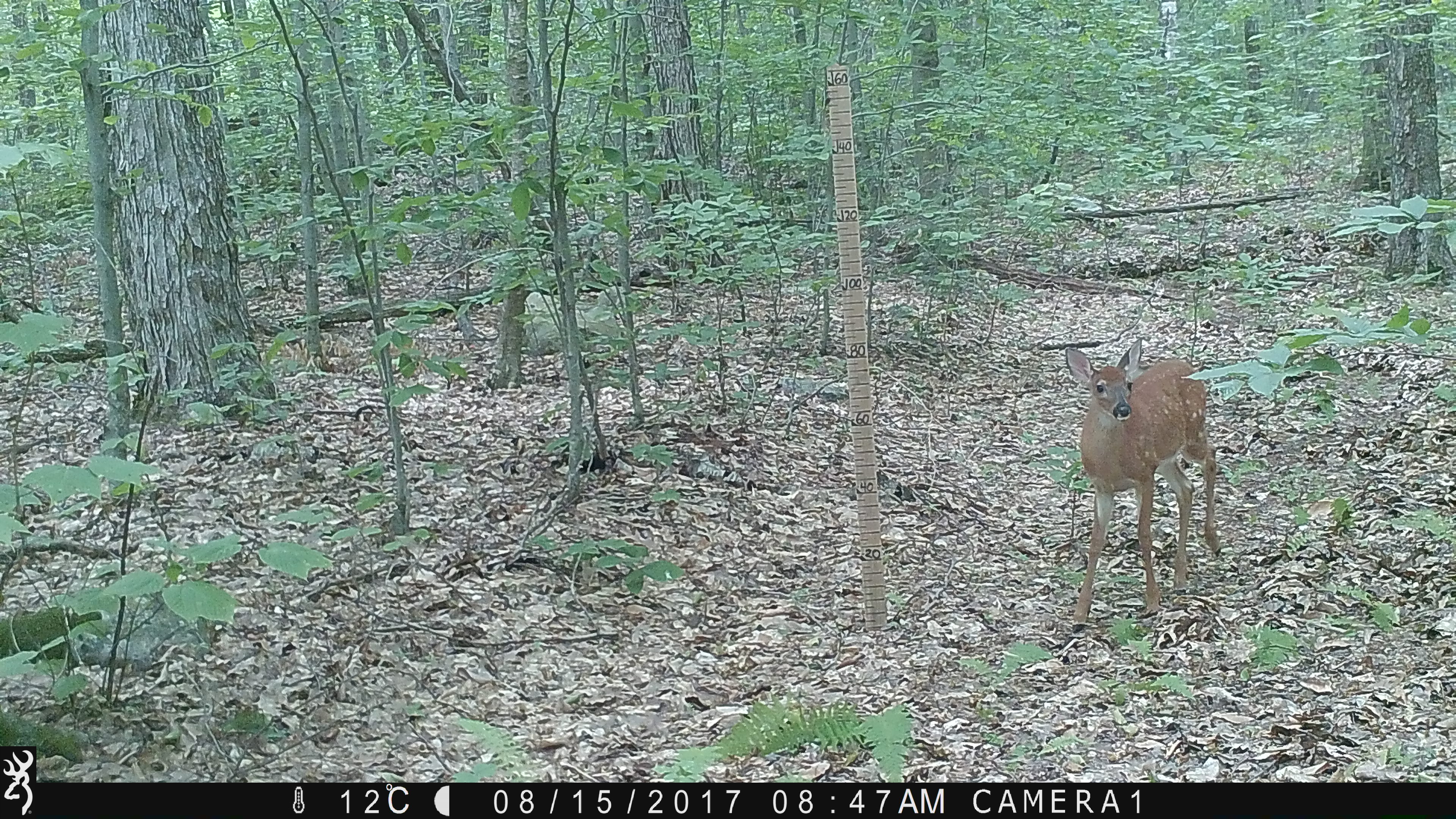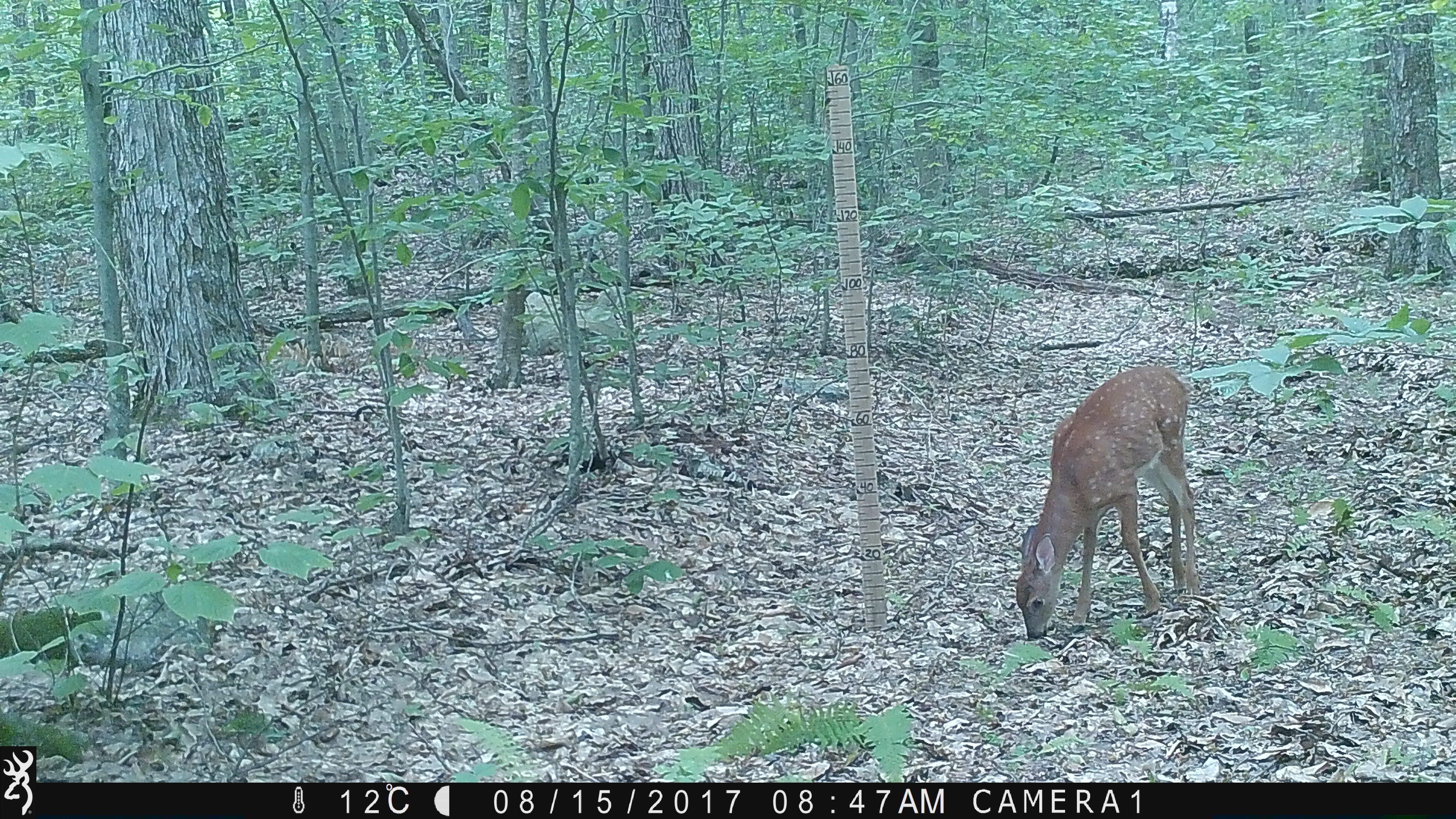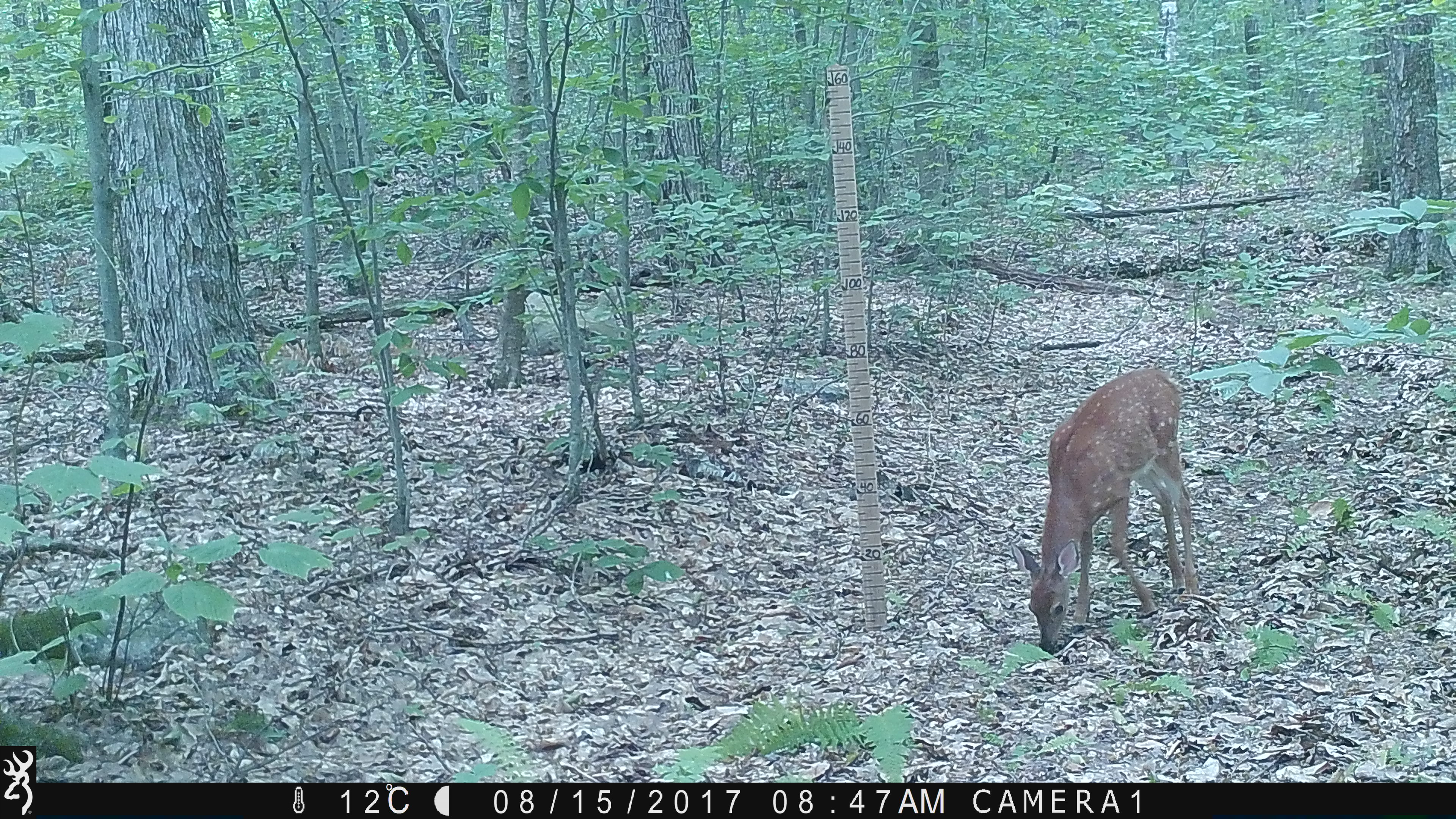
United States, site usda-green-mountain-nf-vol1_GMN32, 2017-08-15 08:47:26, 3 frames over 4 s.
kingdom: Animalia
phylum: Chordata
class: Mammalia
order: Artiodactyla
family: Cervidae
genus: Odocoileus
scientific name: Odocoileus virginianus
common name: white-tailed deer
White-tailed deer (Odocoileus virginianus).